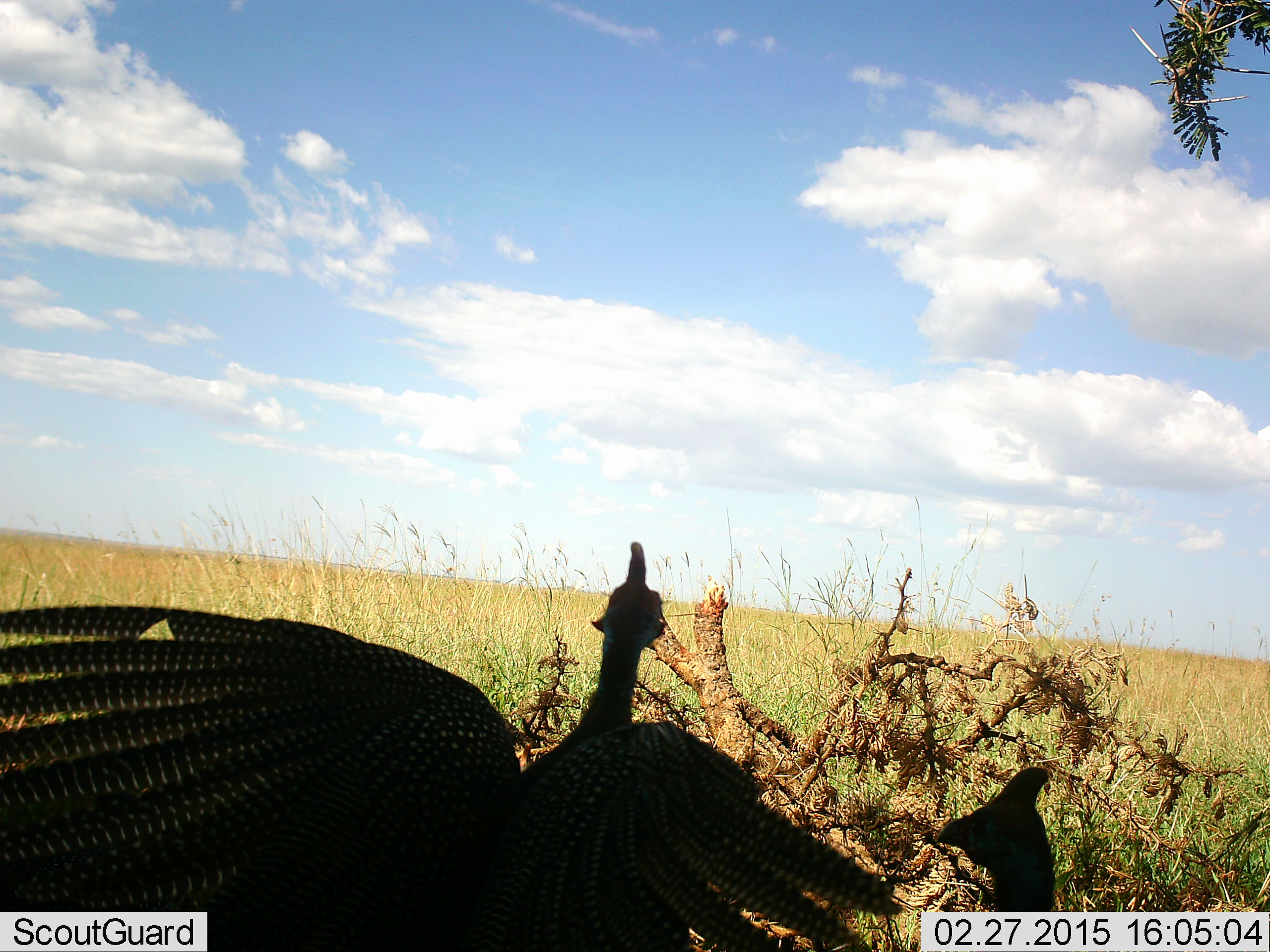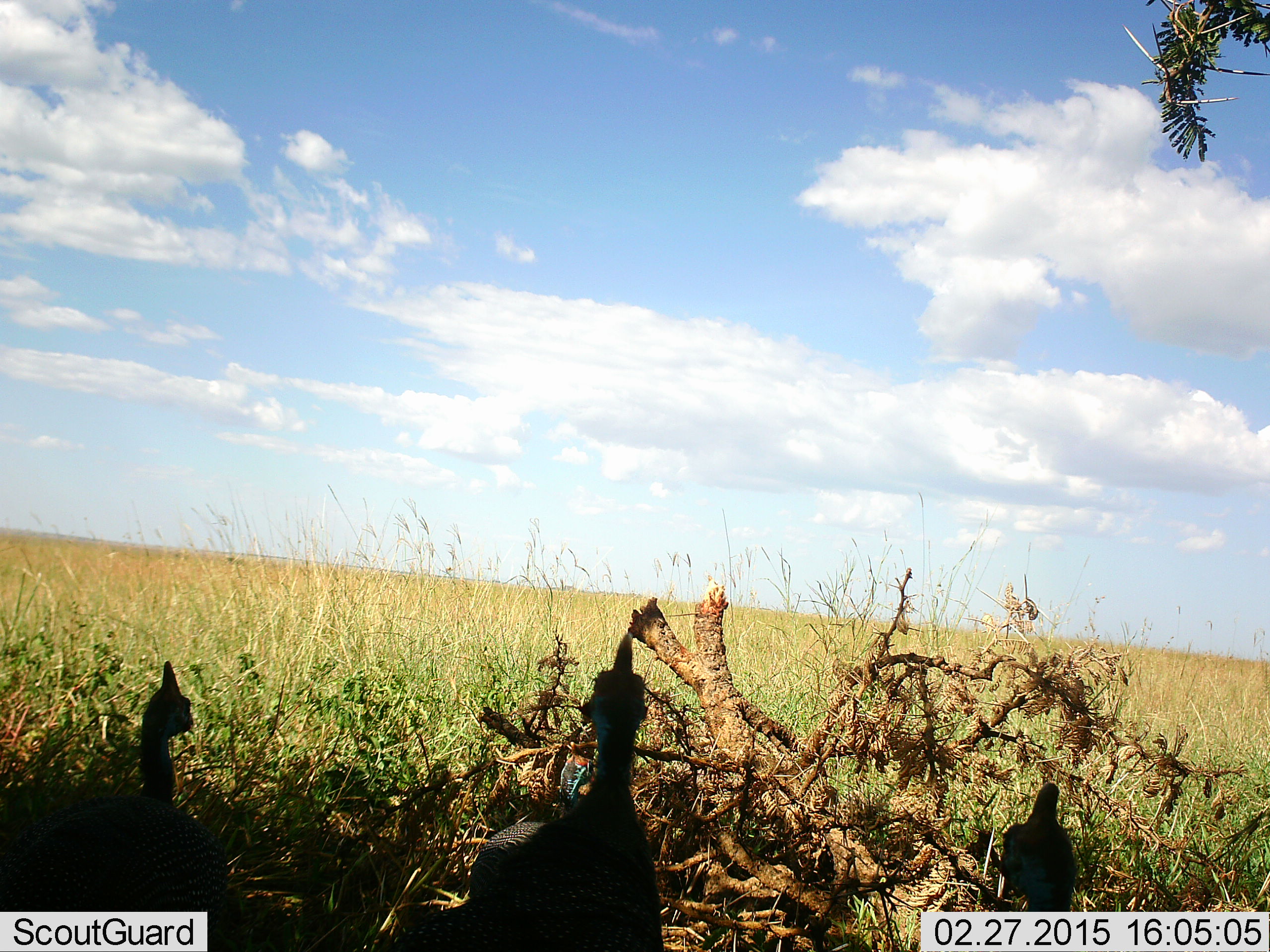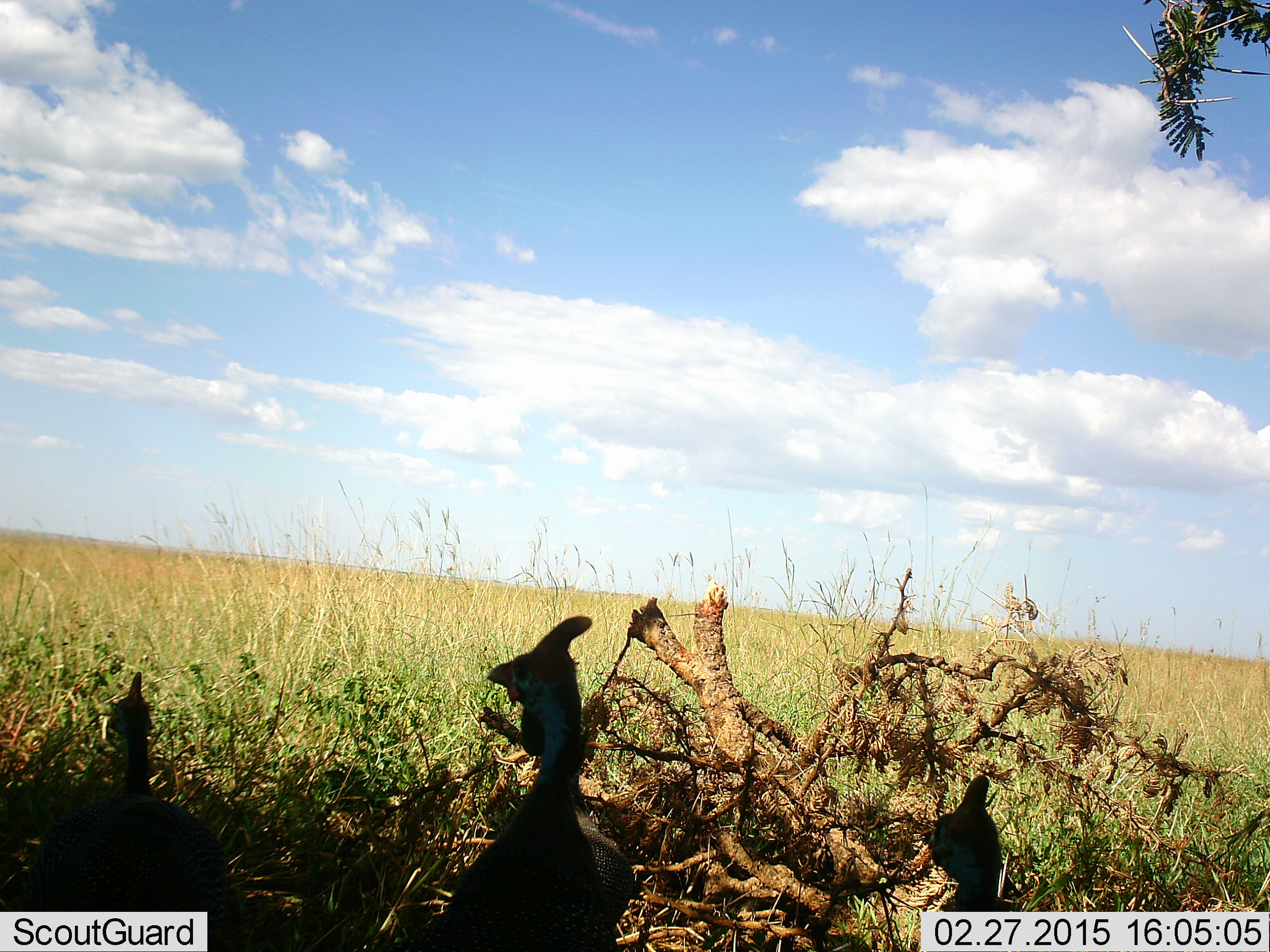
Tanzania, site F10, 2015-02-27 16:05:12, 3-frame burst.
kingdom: Animalia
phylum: Chordata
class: Aves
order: Galliformes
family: Numididae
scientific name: Numididae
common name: guinea fowl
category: guineafowl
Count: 3.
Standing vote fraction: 80%.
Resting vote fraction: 0%.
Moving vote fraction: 50%.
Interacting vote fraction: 10%.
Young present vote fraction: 0%.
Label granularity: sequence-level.